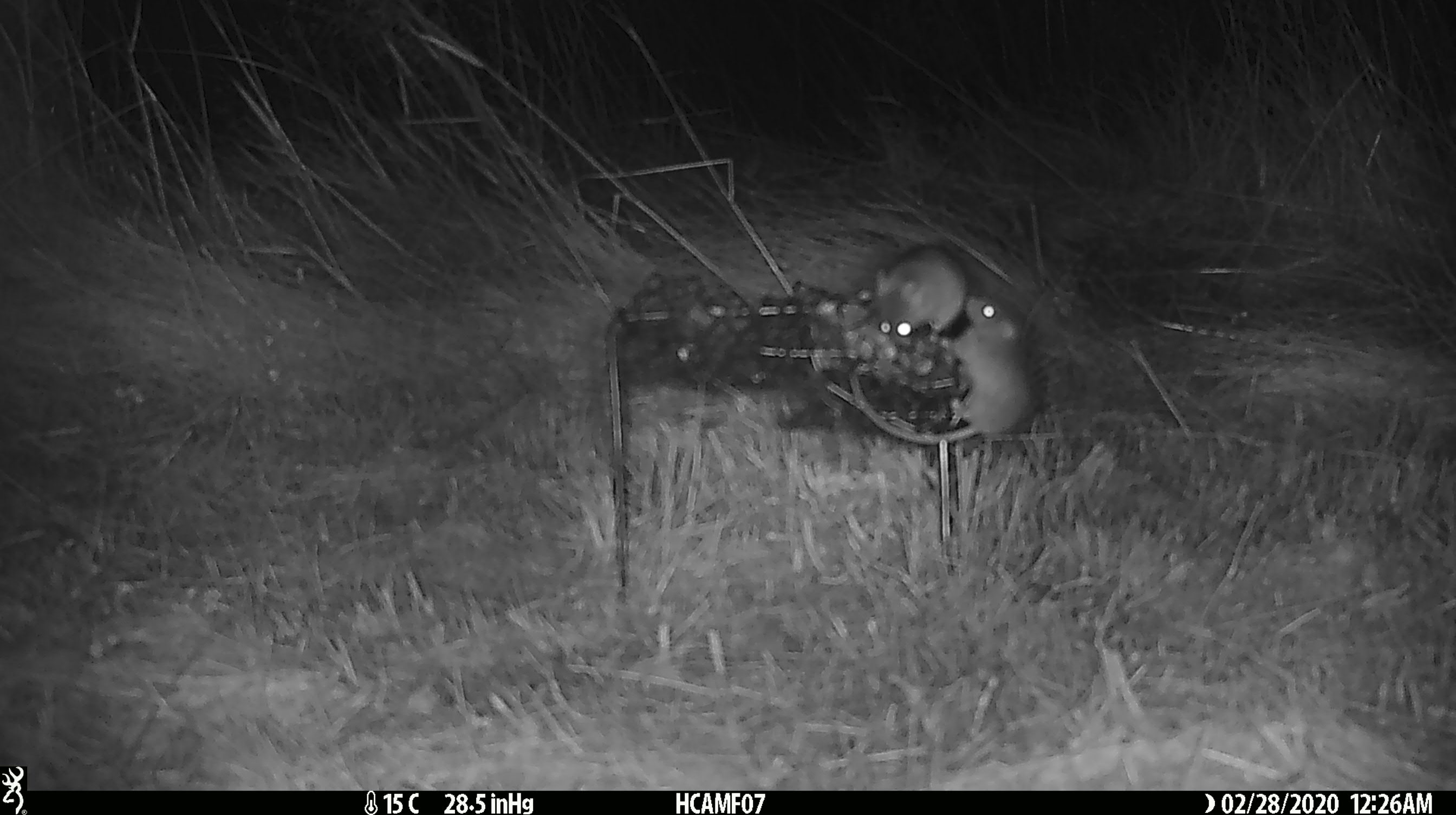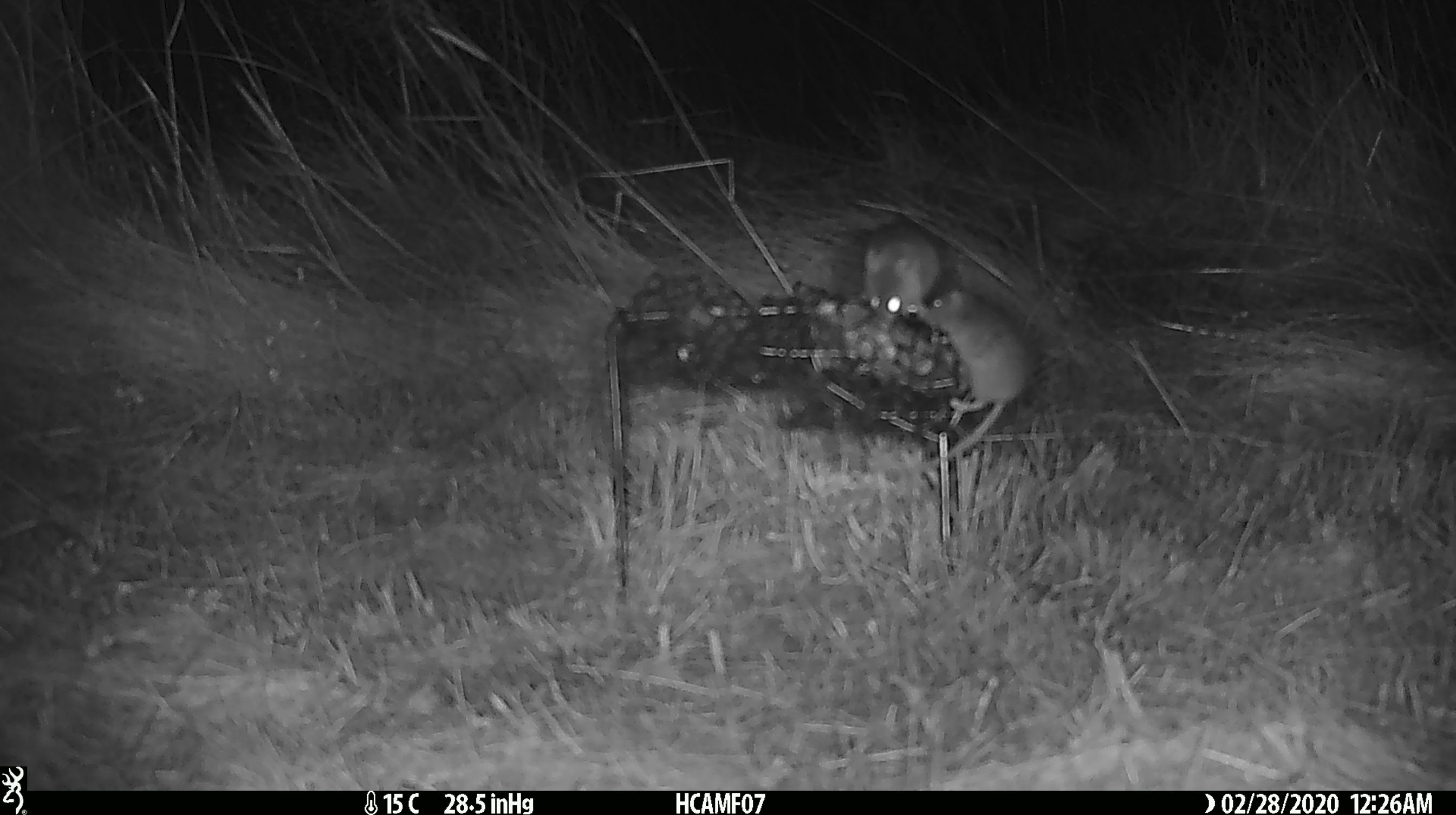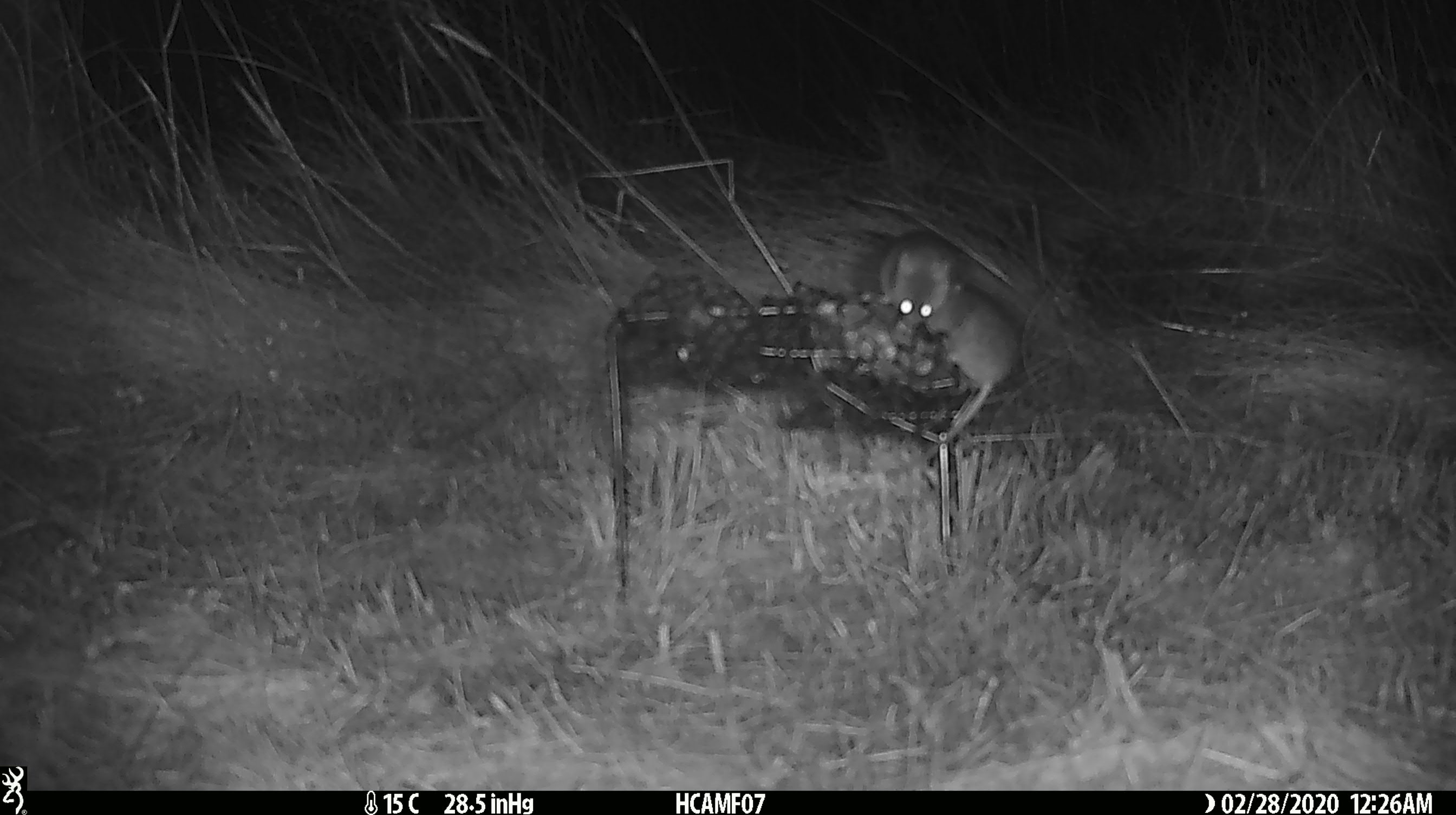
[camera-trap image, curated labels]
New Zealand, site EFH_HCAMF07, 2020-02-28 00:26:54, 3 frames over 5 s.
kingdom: Animalia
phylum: Chordata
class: Mammalia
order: Rodentia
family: Muridae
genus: Mus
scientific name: Mus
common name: mouse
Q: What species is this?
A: Mouse (Mus).